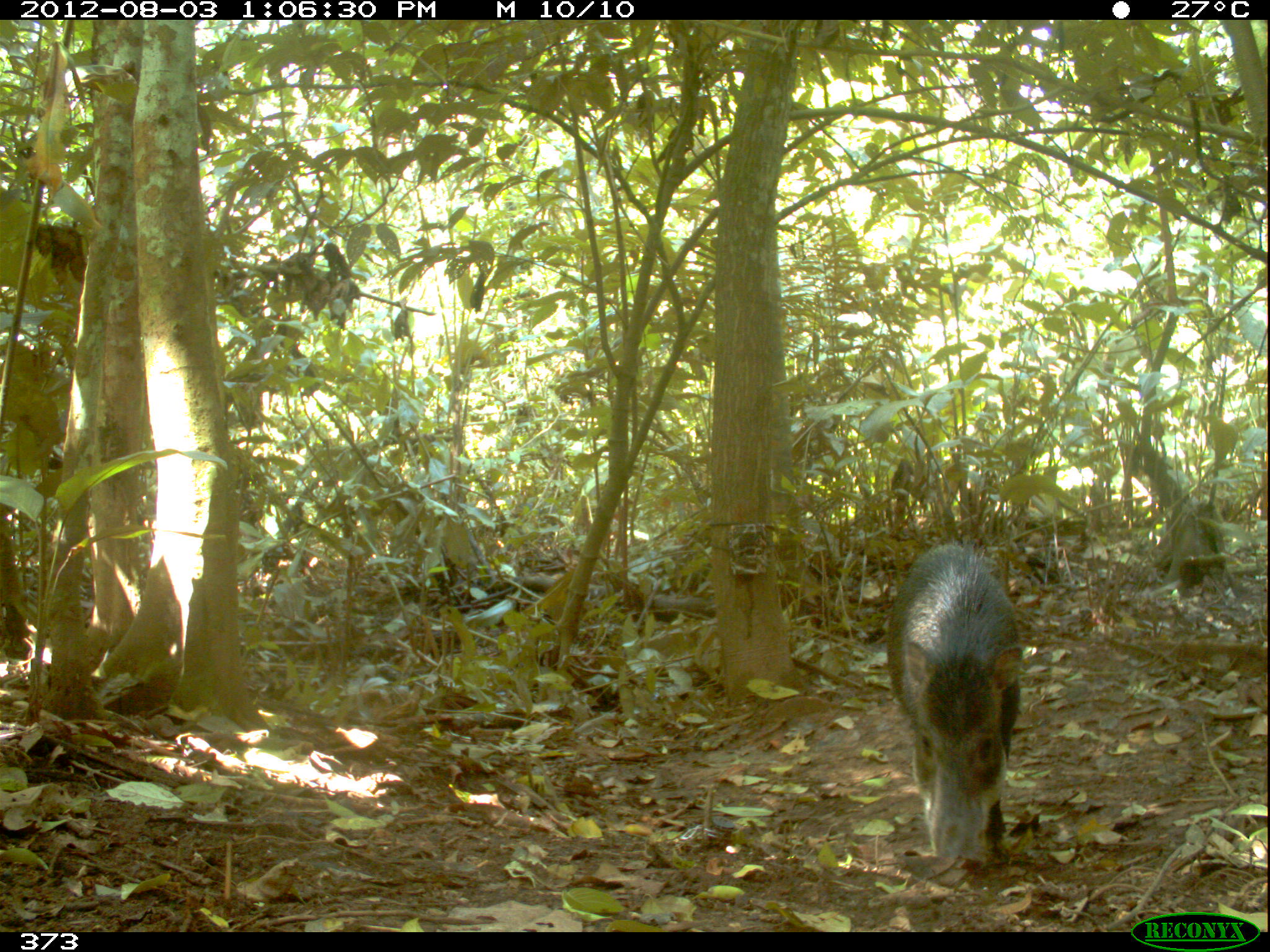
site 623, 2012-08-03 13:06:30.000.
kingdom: Animalia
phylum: Chordata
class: Mammalia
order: Artiodactyla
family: Tayassuidae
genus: Tayassu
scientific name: Tayassu pecari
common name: white-lipped peccary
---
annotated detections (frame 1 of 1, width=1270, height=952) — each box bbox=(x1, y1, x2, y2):
tayassu pecari: bbox=(882, 540, 1024, 867)